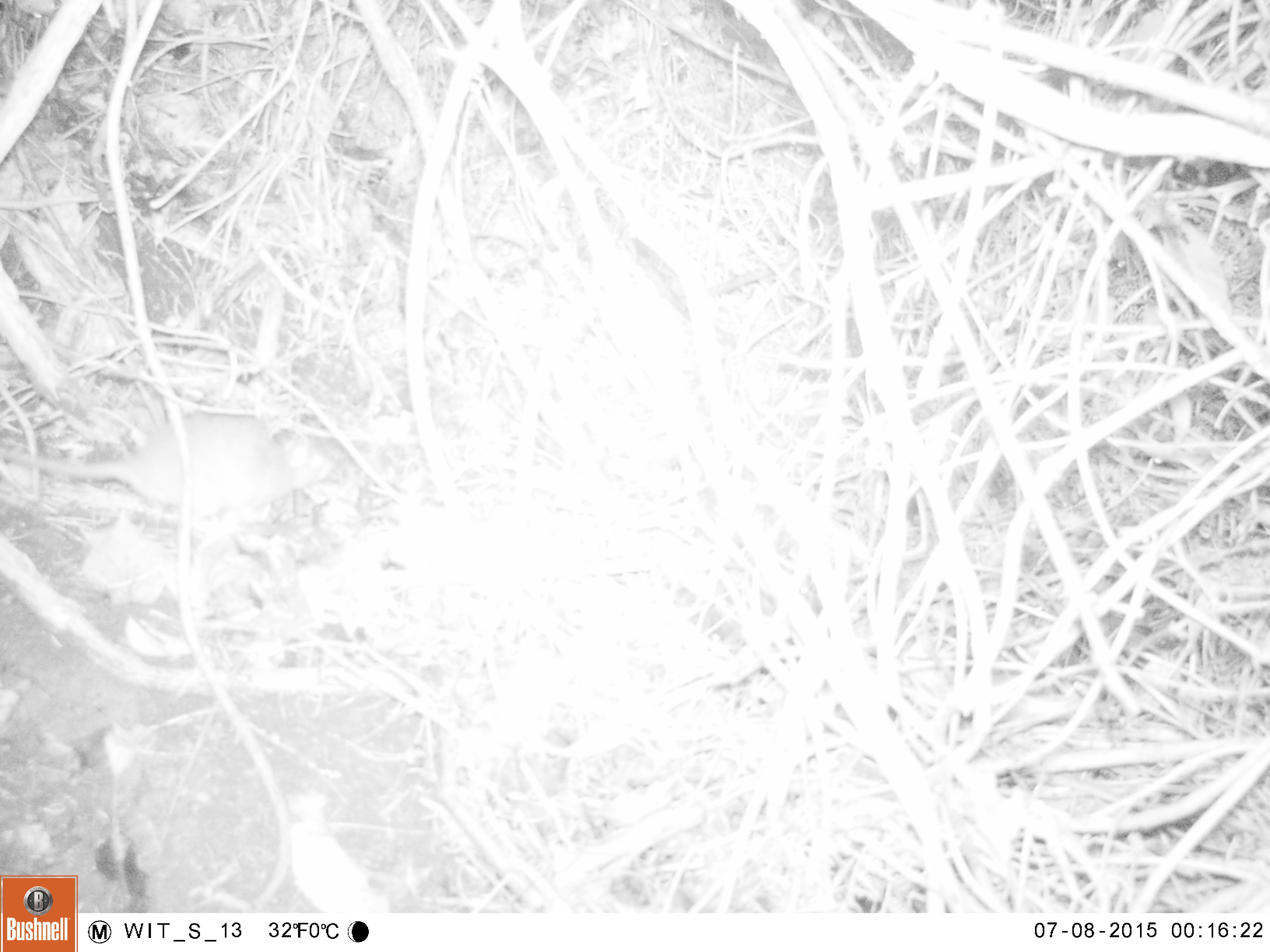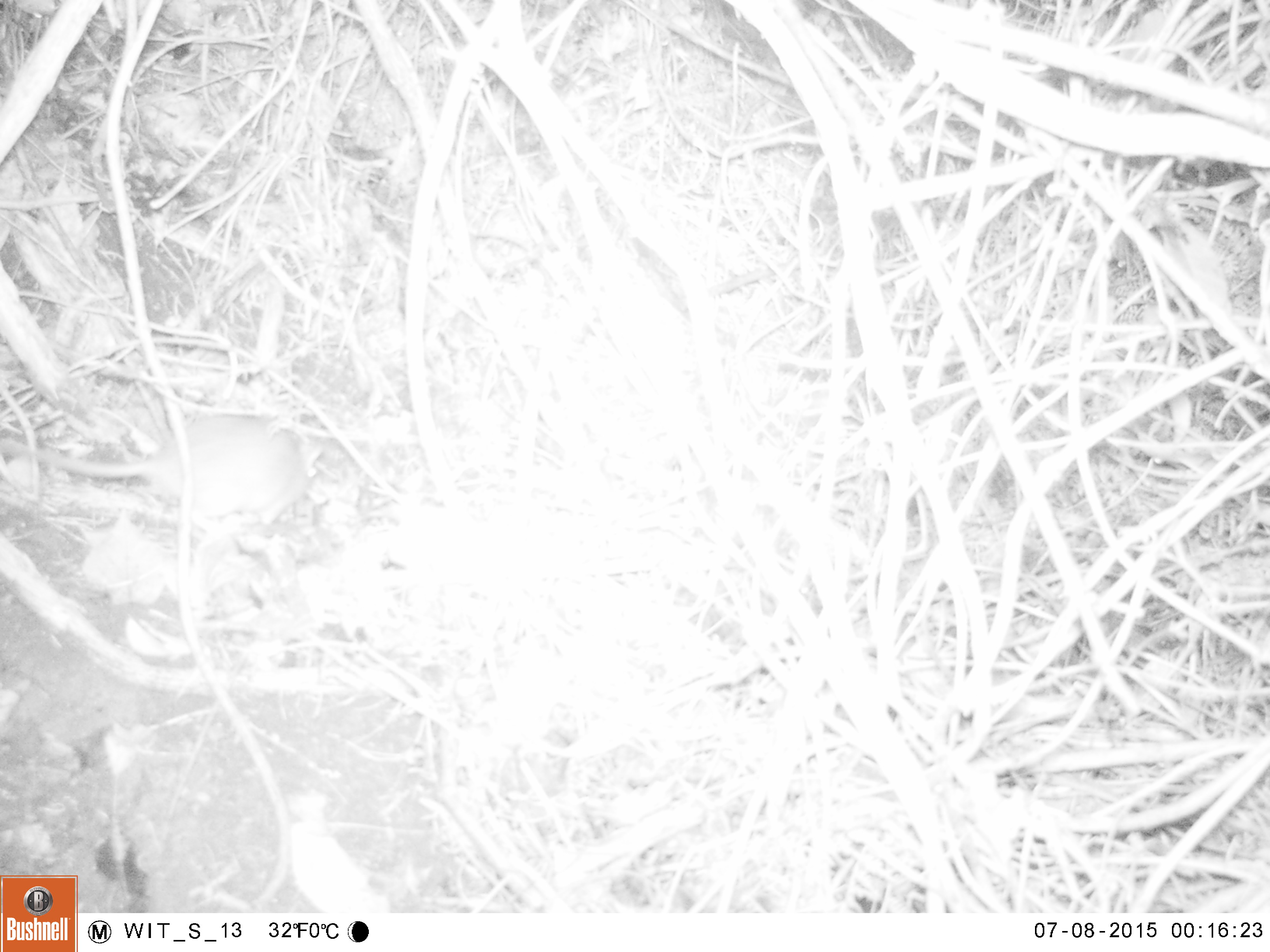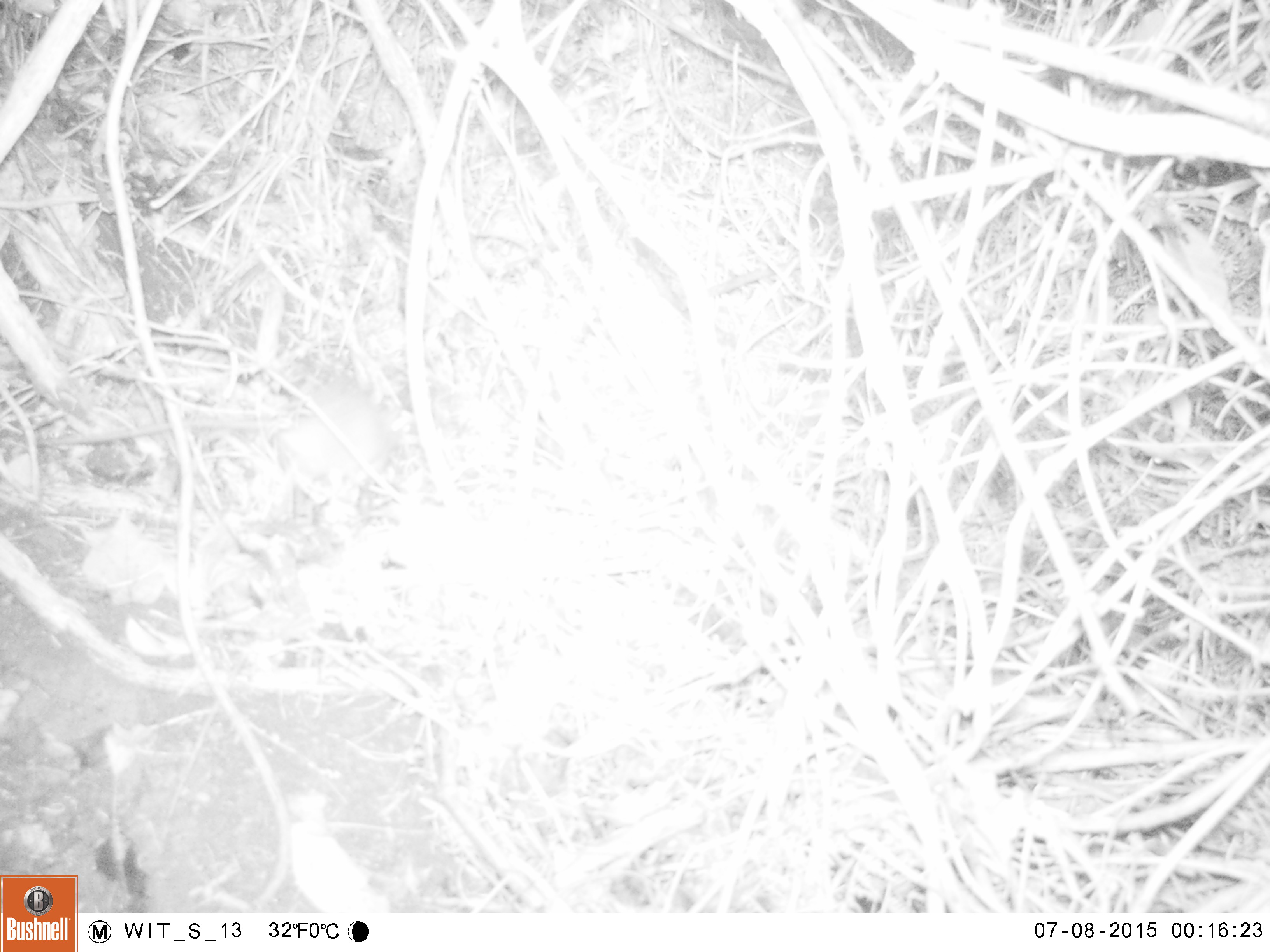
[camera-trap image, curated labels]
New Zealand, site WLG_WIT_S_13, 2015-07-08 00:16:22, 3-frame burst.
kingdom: Animalia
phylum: Chordata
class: Mammalia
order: Rodentia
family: Muridae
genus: Rattus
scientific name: Rattus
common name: rat